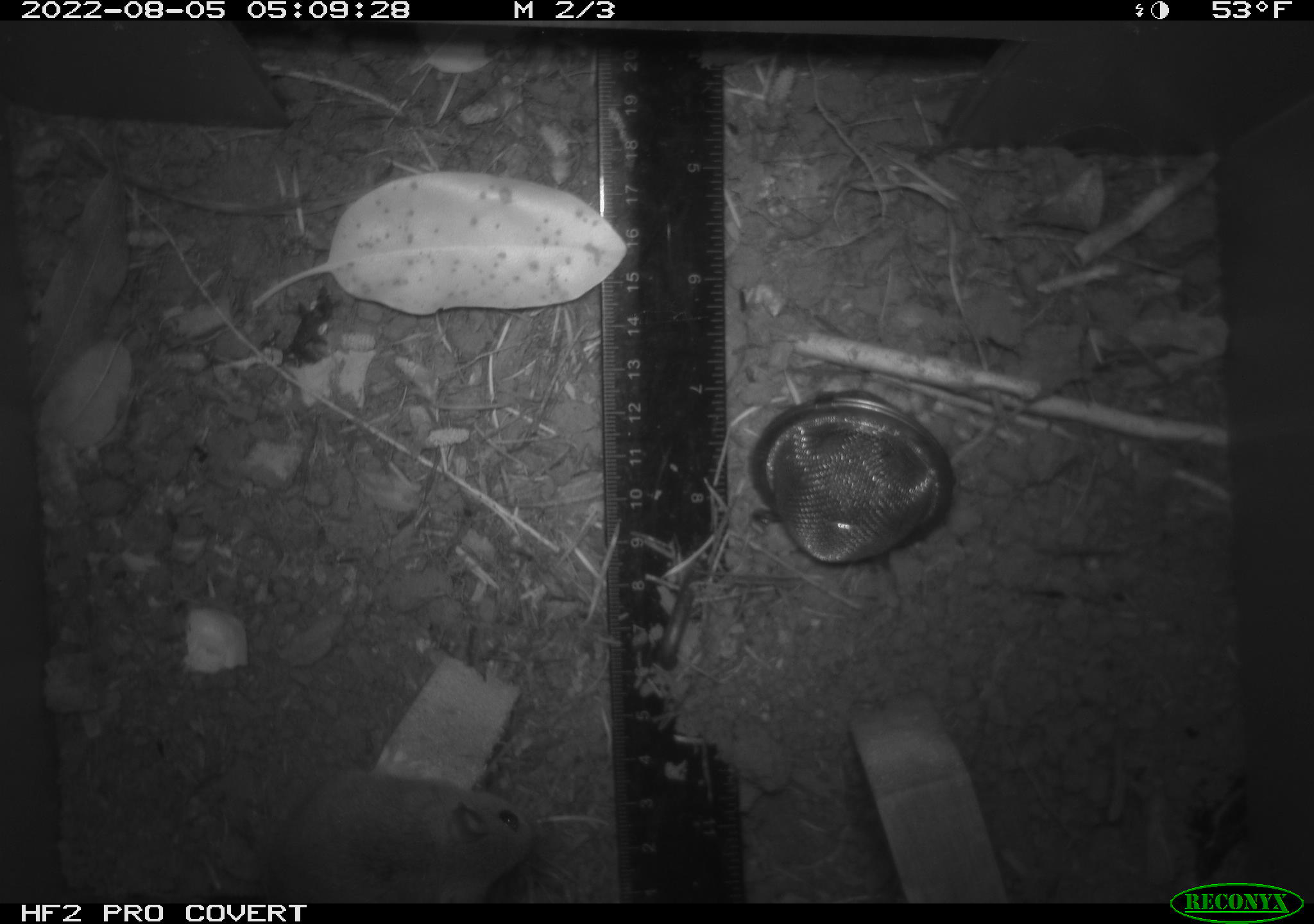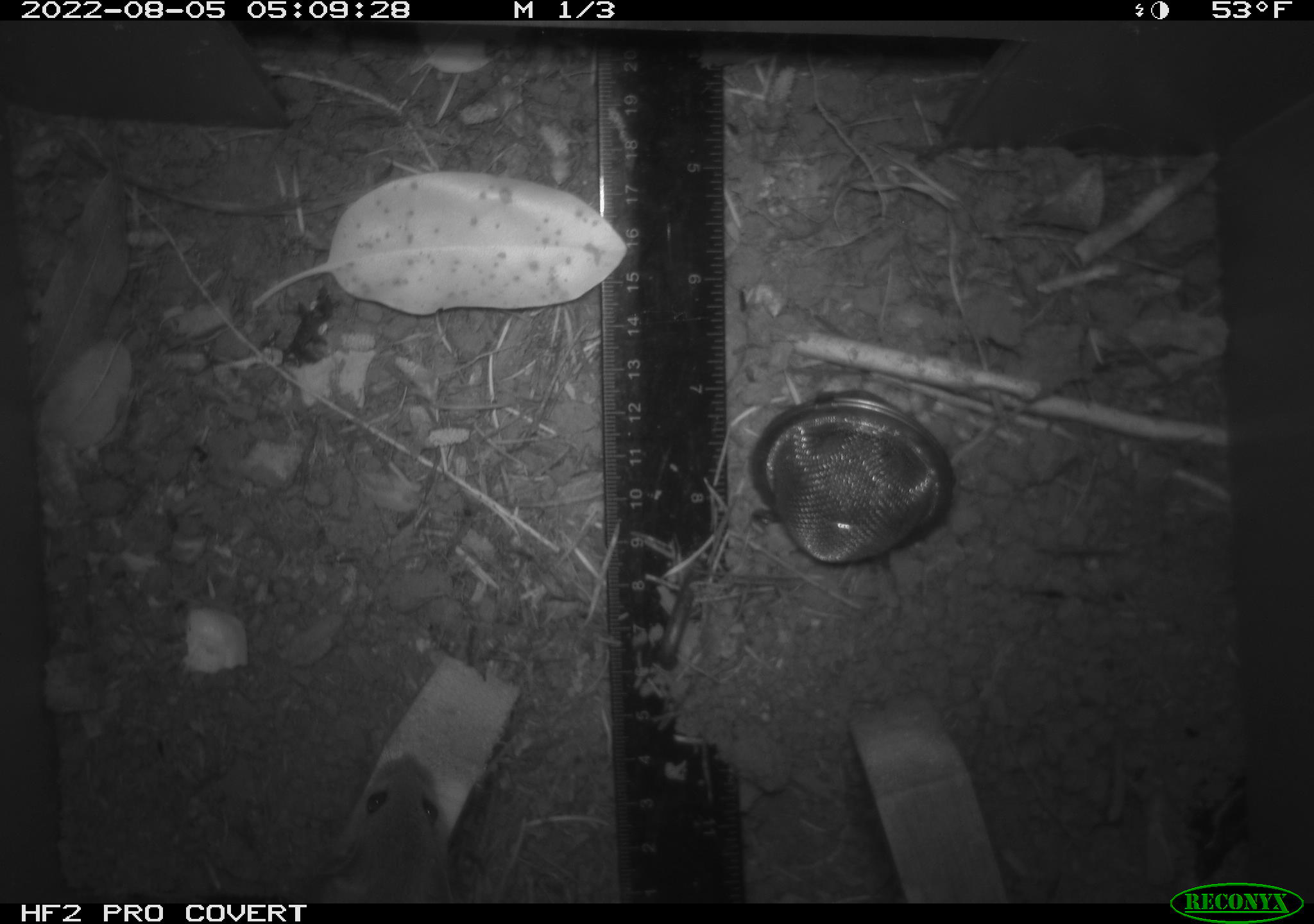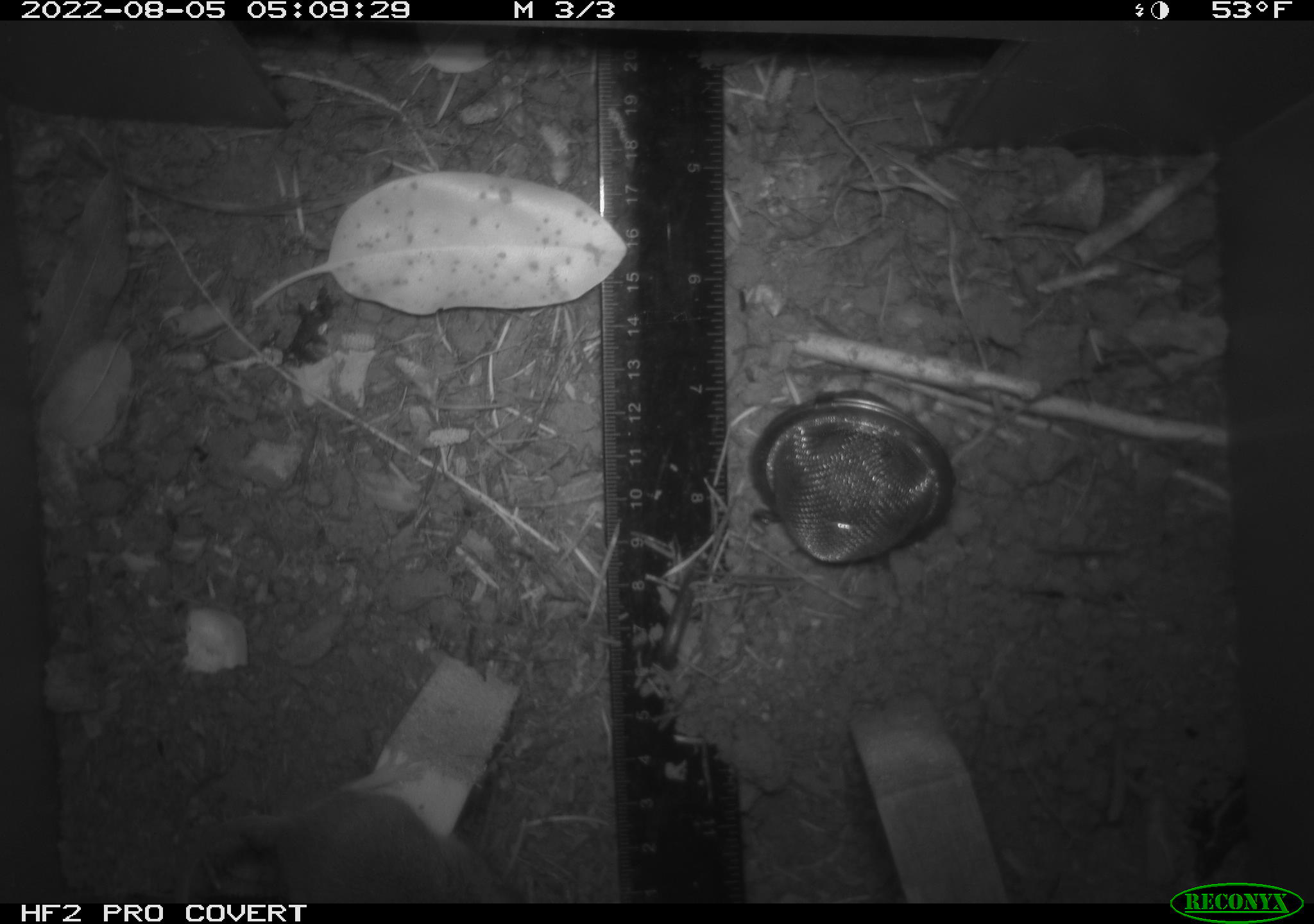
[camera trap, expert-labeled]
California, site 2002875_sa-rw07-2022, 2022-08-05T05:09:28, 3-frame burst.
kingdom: Animalia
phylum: Chordata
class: Mammalia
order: Rodentia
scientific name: Rodentia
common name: mouse species